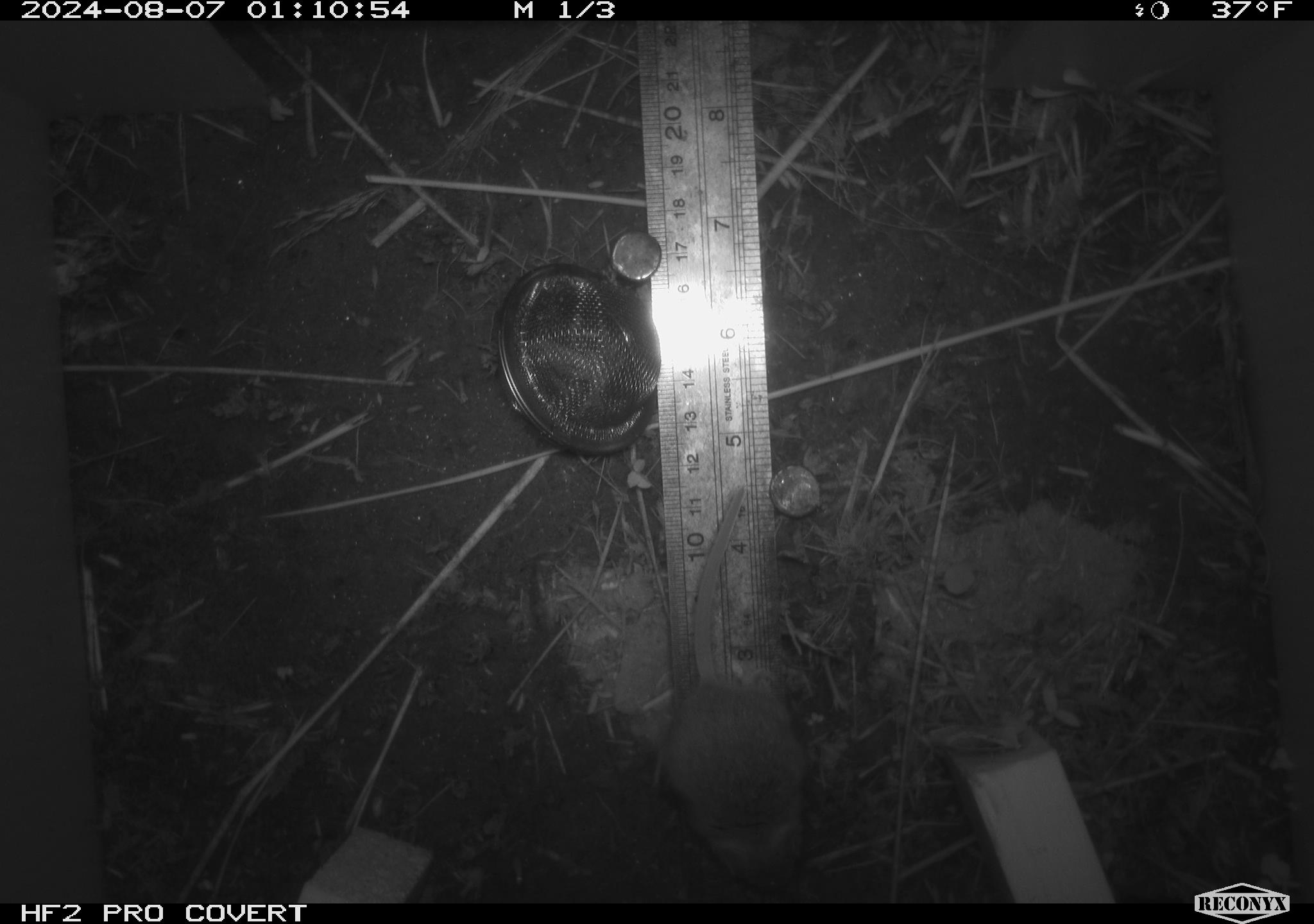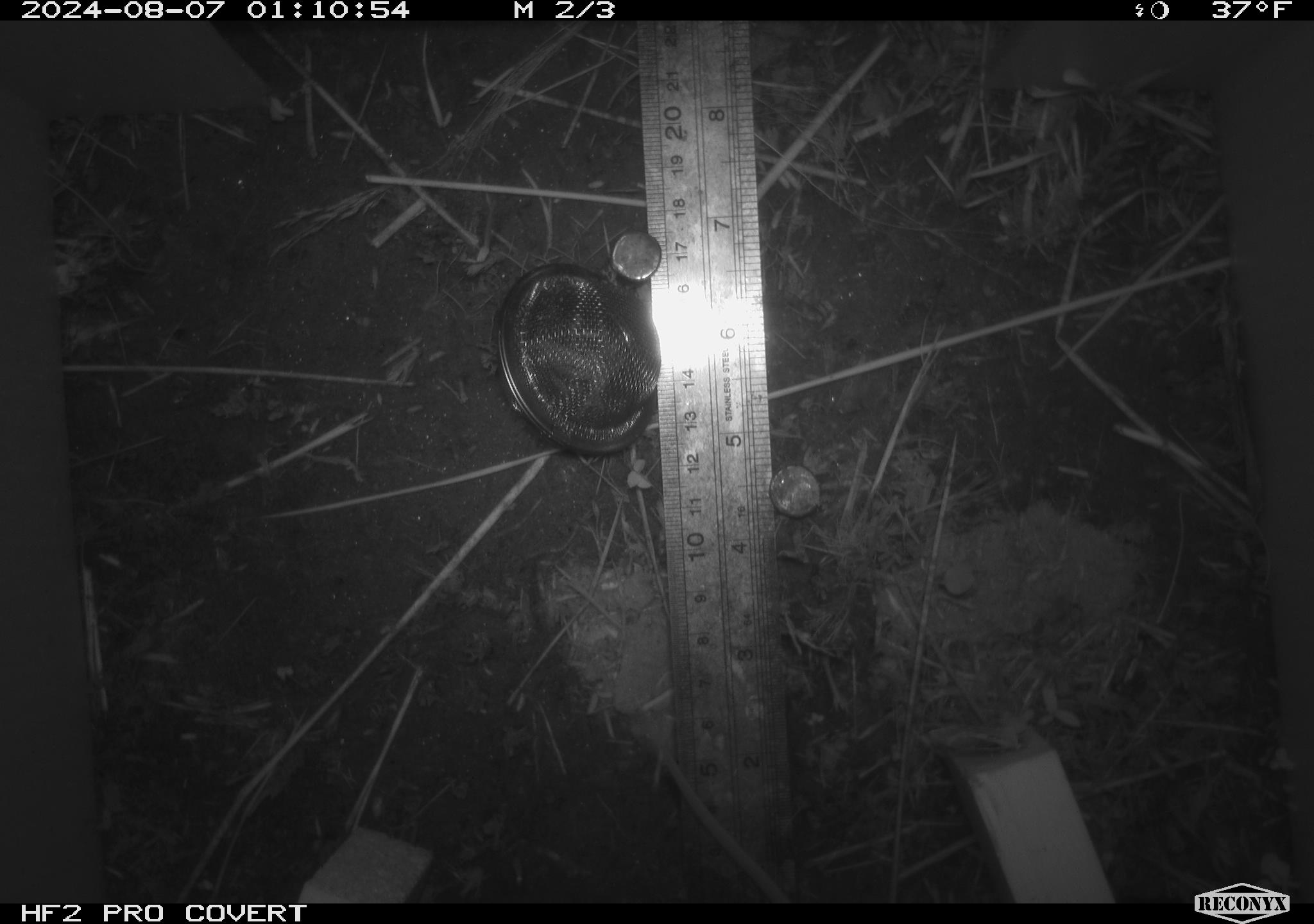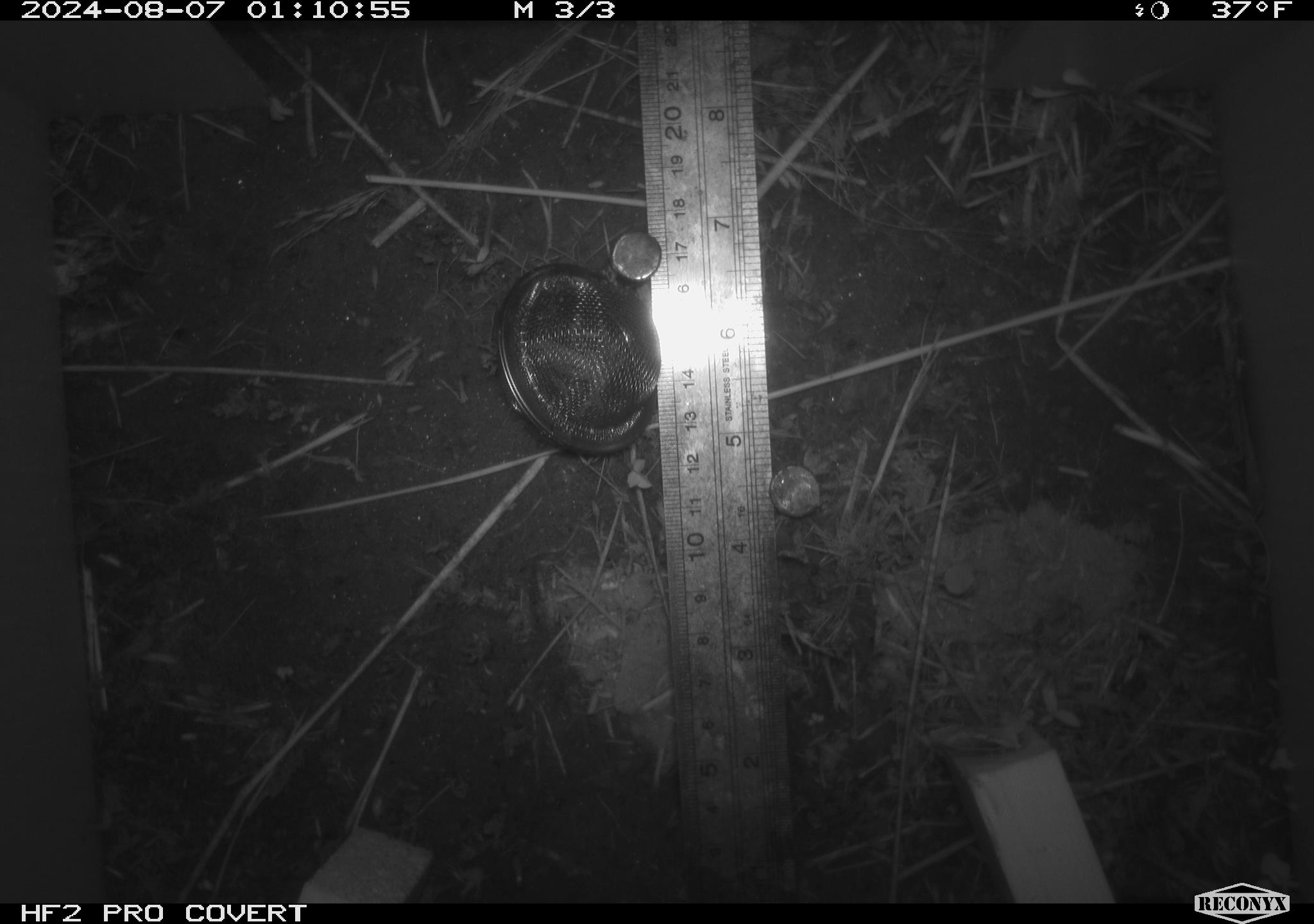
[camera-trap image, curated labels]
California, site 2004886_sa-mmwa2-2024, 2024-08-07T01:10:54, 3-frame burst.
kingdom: Animalia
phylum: Chordata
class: Mammalia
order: Rodentia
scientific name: Rodentia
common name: mouse species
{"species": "mouse species (Rodentia)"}